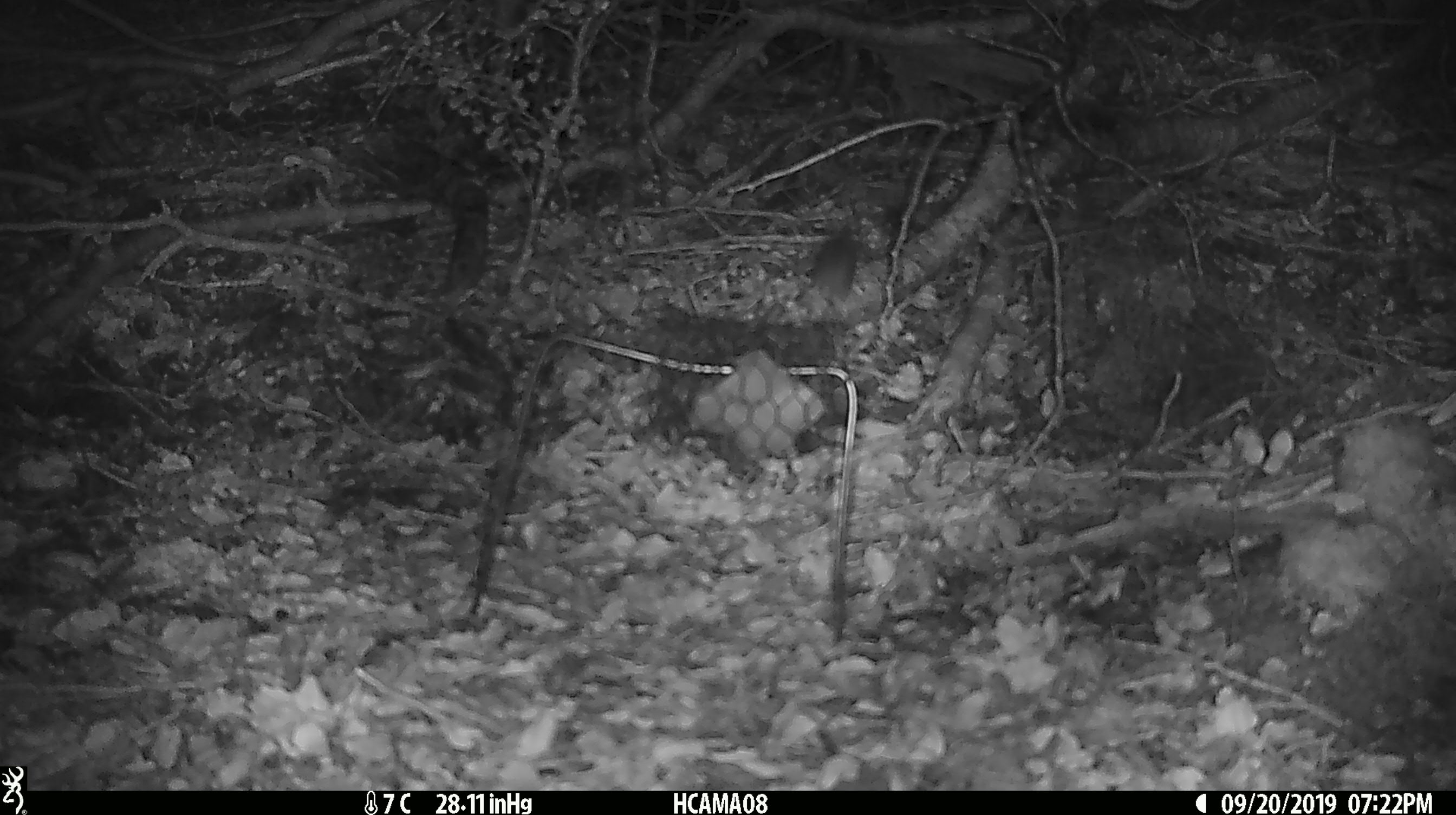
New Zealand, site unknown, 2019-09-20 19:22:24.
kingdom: Animalia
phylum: Chordata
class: Mammalia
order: Rodentia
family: Muridae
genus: Mus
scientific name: Mus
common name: mouse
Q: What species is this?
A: Mouse (Mus).